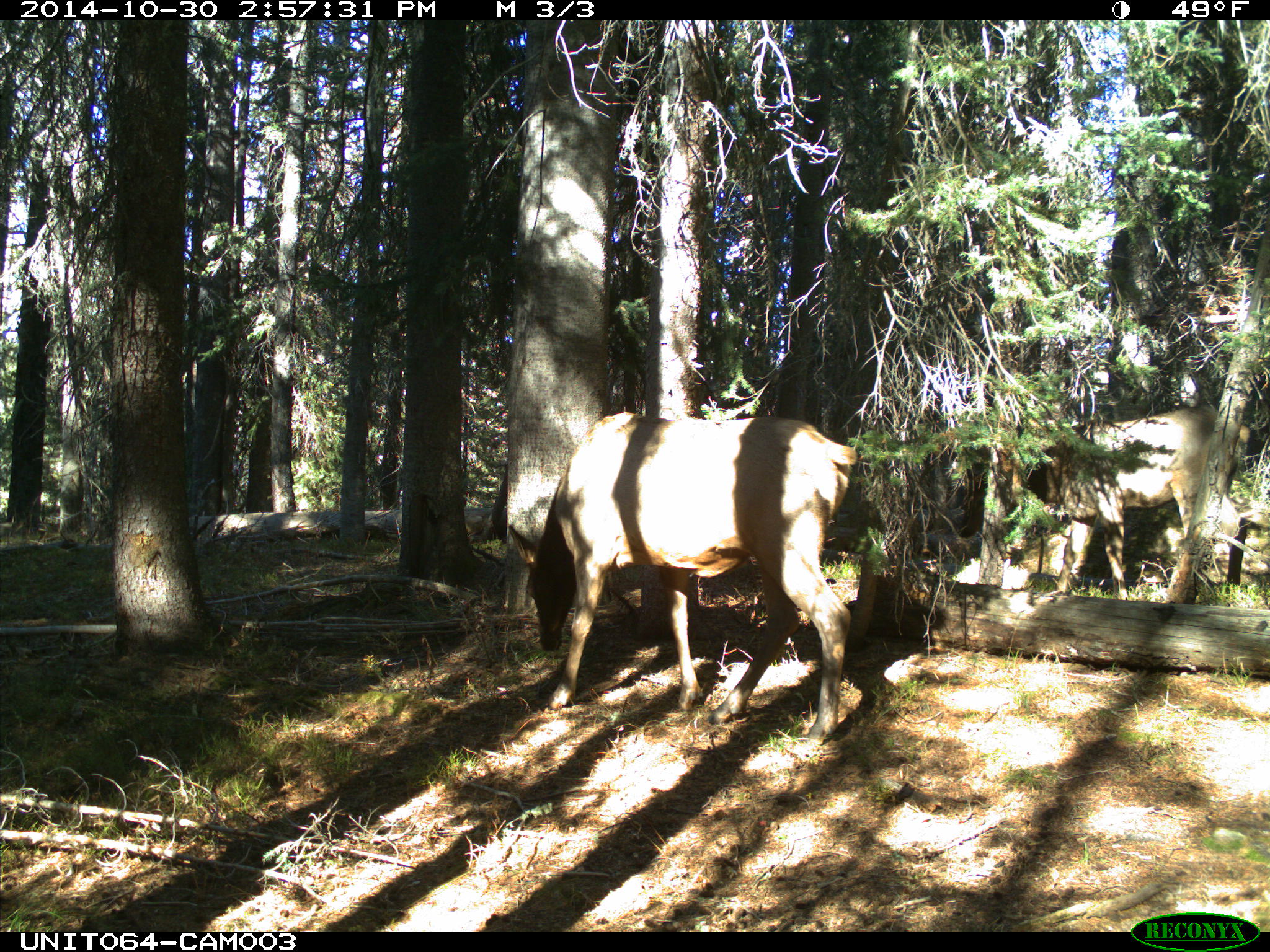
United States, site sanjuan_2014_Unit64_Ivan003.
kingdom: Animalia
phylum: Chordata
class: Mammalia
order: Artiodactyla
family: Cervidae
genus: Cervus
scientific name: Cervus elaphus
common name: red deer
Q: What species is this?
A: Cervus elaphus (red deer).